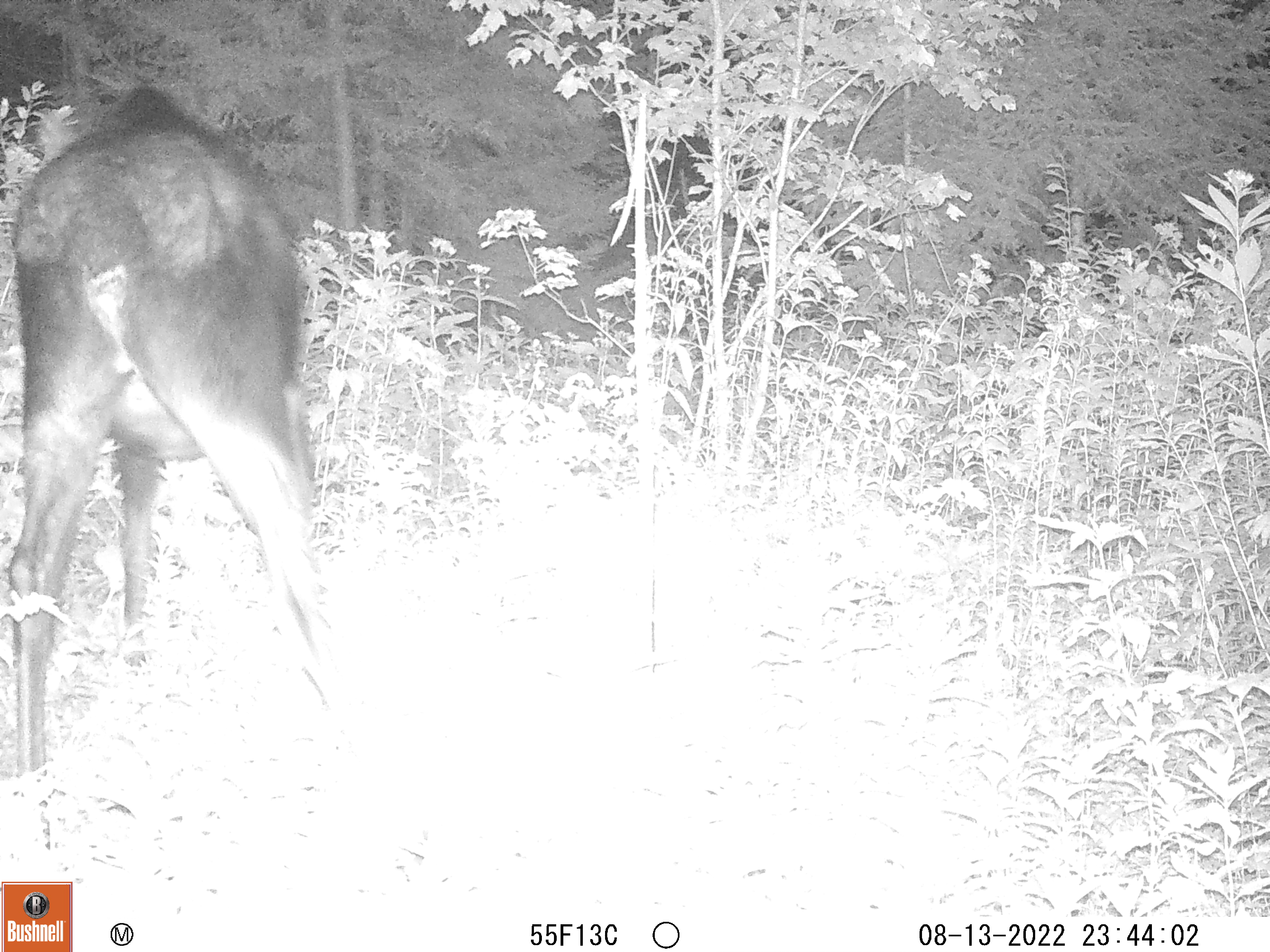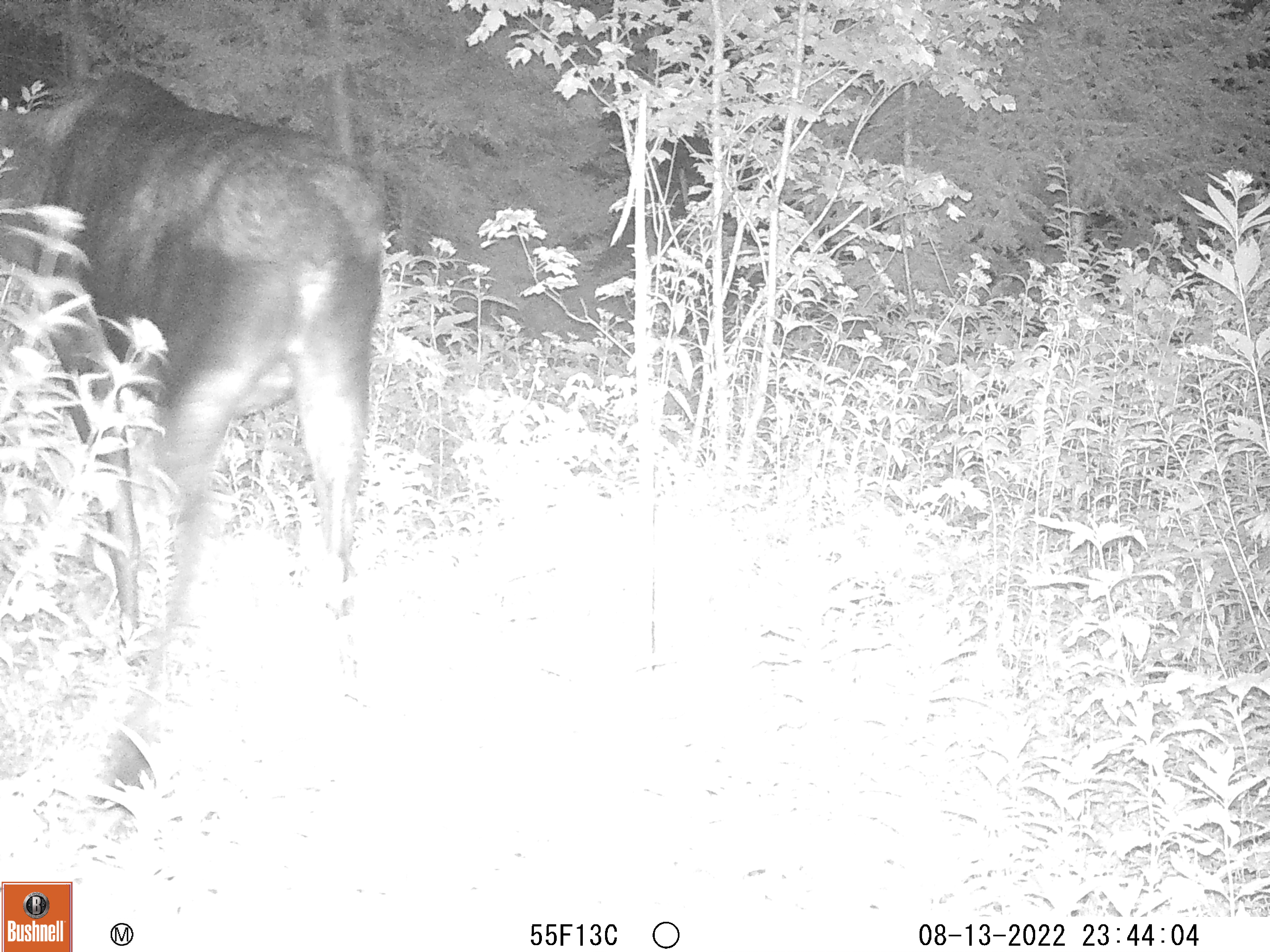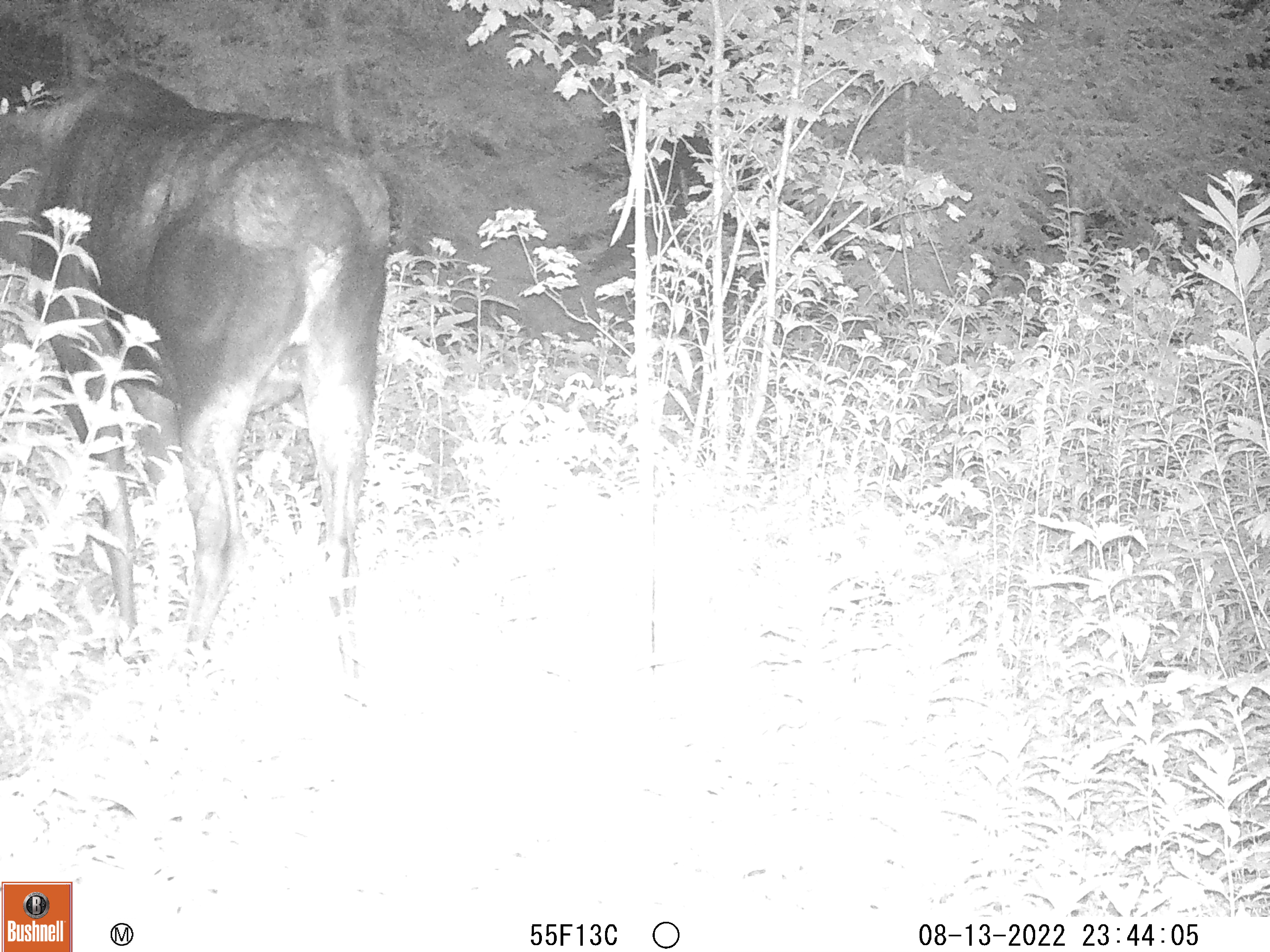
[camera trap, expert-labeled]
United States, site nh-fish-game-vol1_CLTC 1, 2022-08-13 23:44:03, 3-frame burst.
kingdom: Animalia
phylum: Chordata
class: Mammalia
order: Artiodactyla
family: Cervidae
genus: Alces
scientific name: Alces alces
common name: moose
Moose (Alces alces).